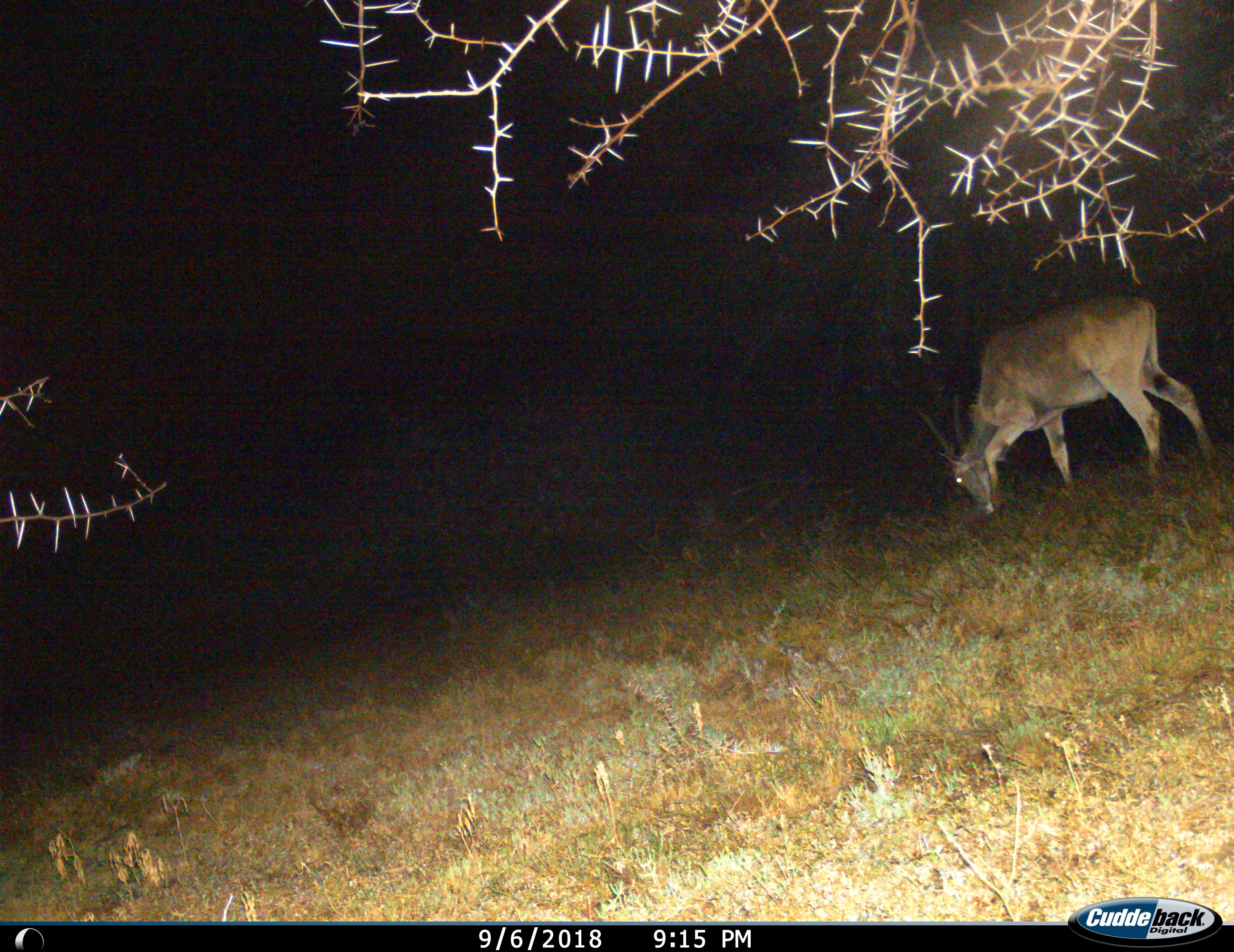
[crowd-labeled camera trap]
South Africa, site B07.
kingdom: Animalia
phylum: Chordata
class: Mammalia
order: Artiodactyla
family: Bovidae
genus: Tragelaphus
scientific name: Tragelaphus oryx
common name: eland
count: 1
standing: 50%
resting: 0%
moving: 12%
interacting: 0%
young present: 0%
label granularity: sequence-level